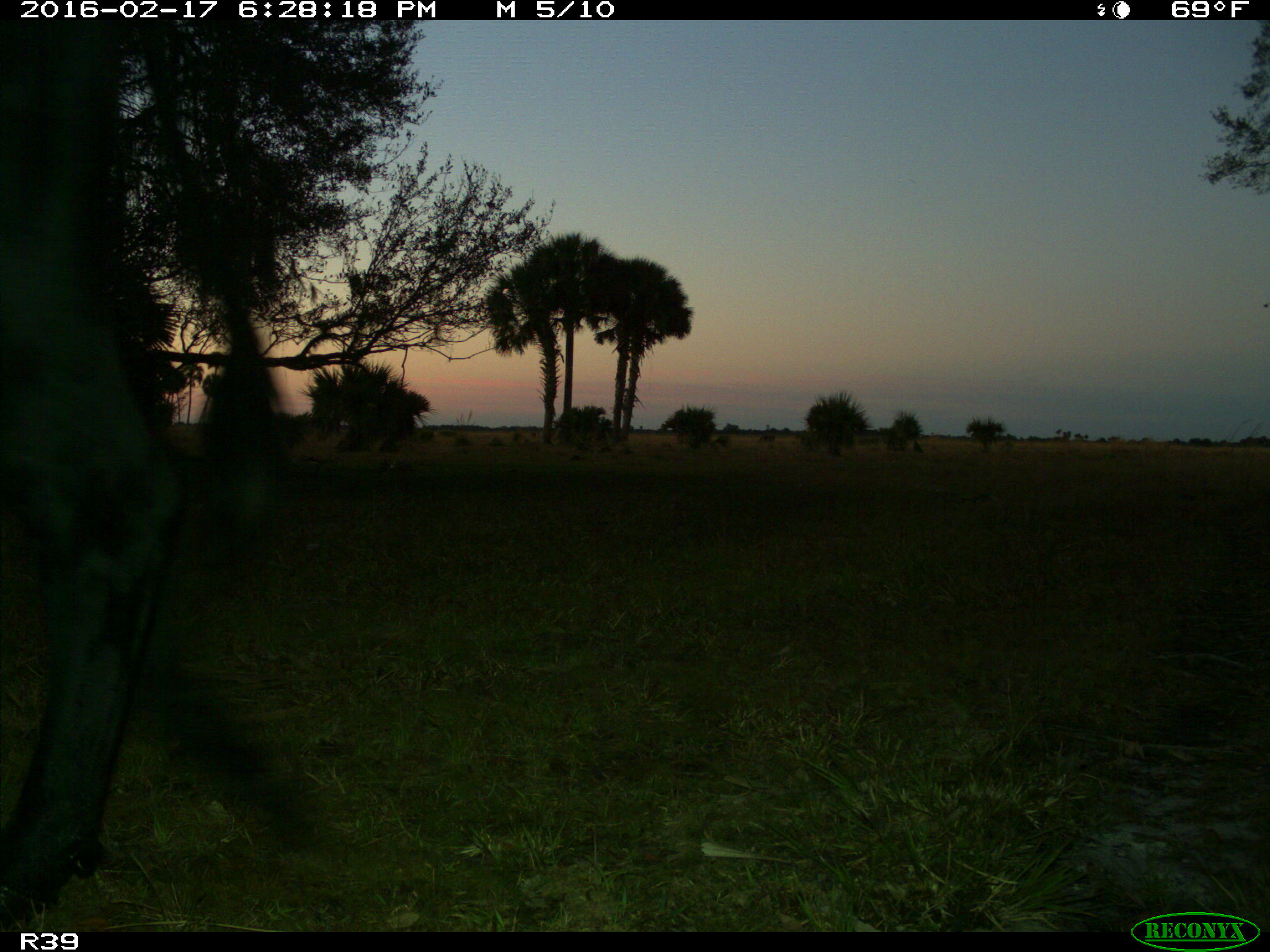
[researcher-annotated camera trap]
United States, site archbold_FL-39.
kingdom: Animalia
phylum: Chordata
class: Mammalia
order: Artiodactyla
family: Bovidae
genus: Bos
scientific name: Bos taurus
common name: domestic cow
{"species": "Bos taurus (domestic cow)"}